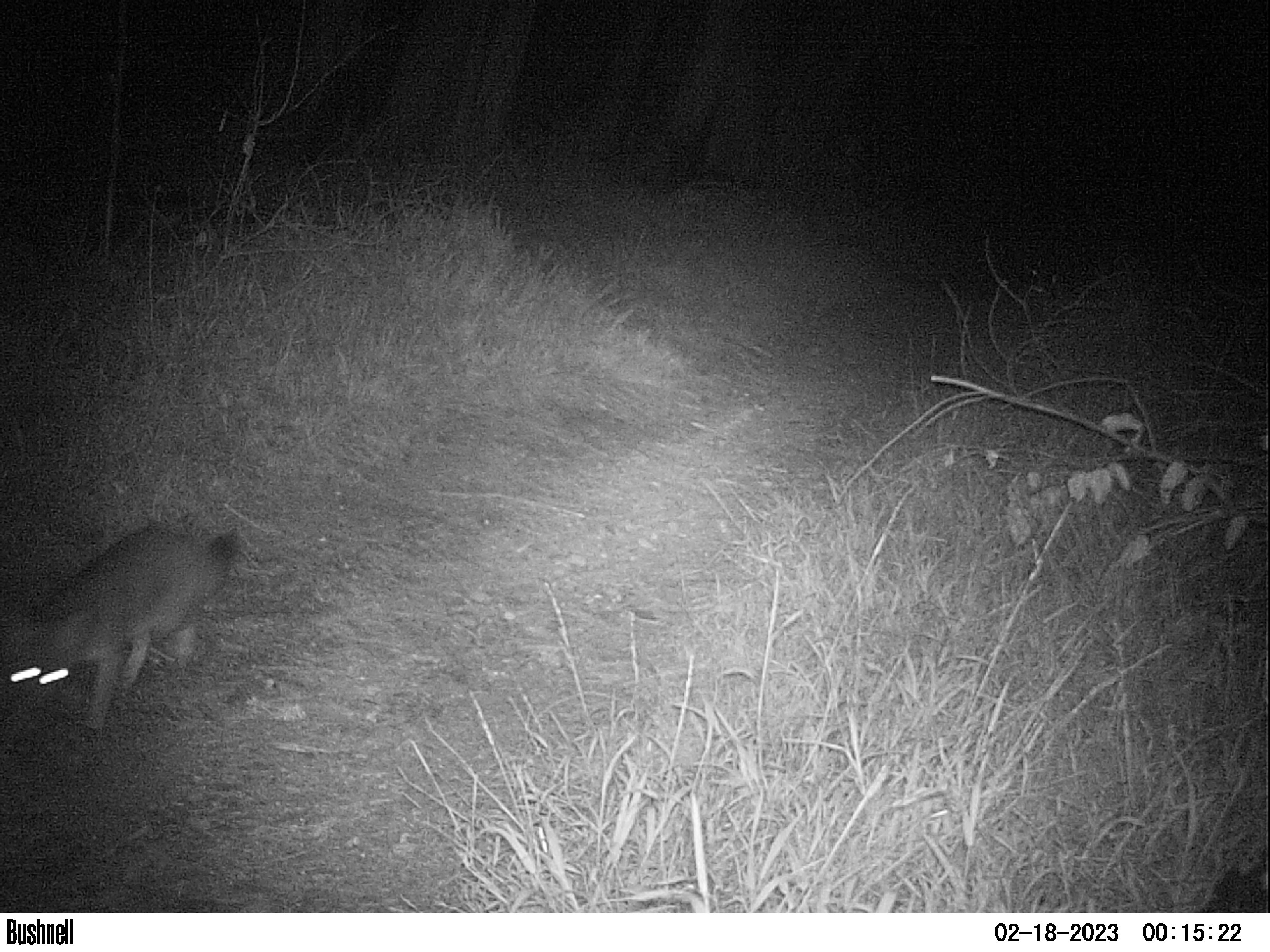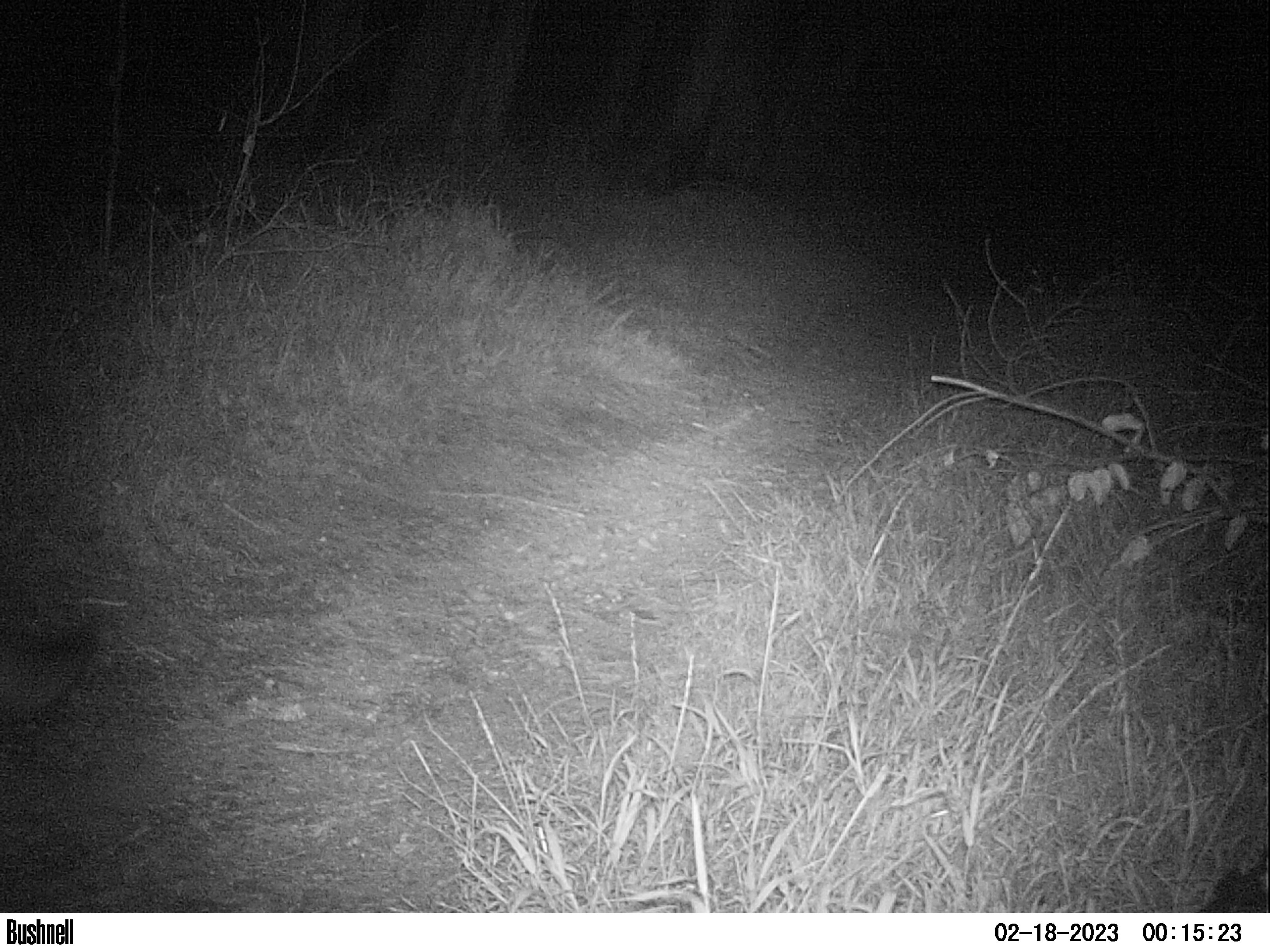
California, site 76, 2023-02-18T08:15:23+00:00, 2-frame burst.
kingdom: Animalia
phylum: Chordata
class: Mammalia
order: Carnivora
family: Canidae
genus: Urocyon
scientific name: Urocyon cinereoargenteus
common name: gray fox